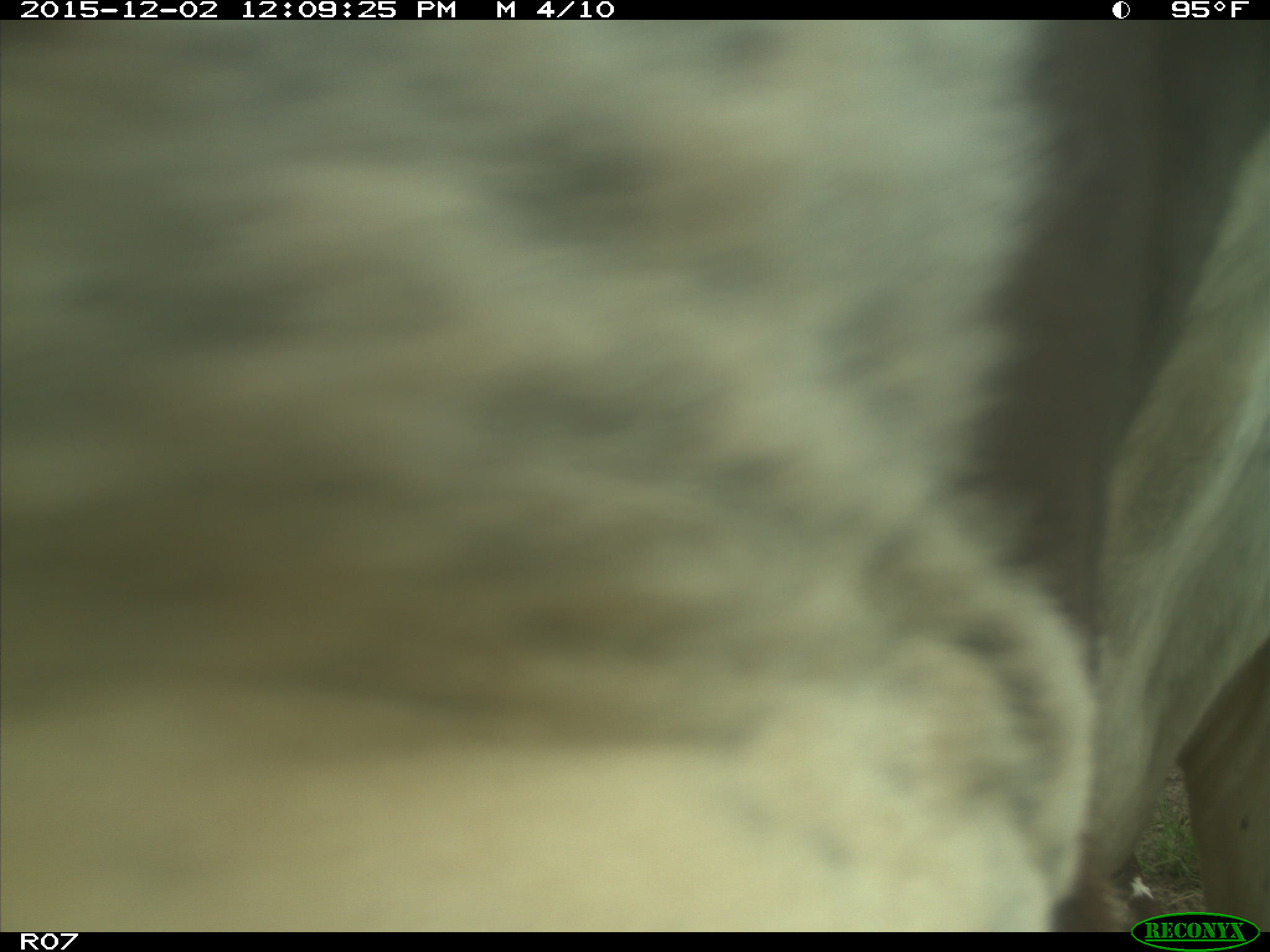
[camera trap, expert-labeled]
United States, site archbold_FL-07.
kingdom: Animalia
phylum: Chordata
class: Mammalia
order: Artiodactyla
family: Bovidae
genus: Bos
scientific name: Bos taurus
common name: domestic cow